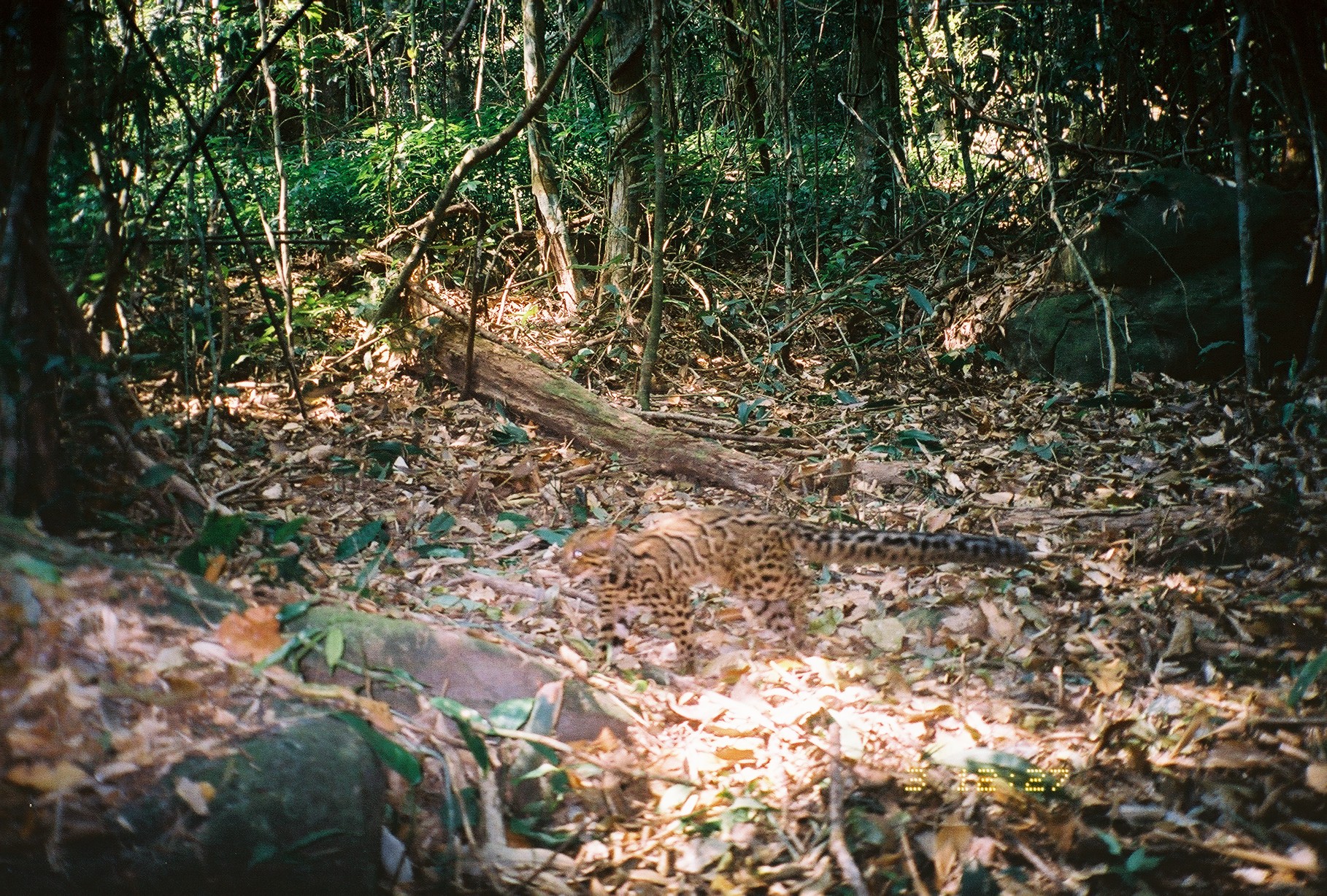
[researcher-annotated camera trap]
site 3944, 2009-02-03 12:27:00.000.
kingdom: Animalia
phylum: Chordata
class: Mammalia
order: Carnivora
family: Felidae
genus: Pardofelis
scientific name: Pardofelis marmorata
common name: marbled cat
Pardofelis marmorata (marbled cat), count 1.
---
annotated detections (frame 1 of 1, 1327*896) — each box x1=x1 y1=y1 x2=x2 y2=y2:
pardofelis marmorata: x1=561 y1=506 x2=1035 y2=677